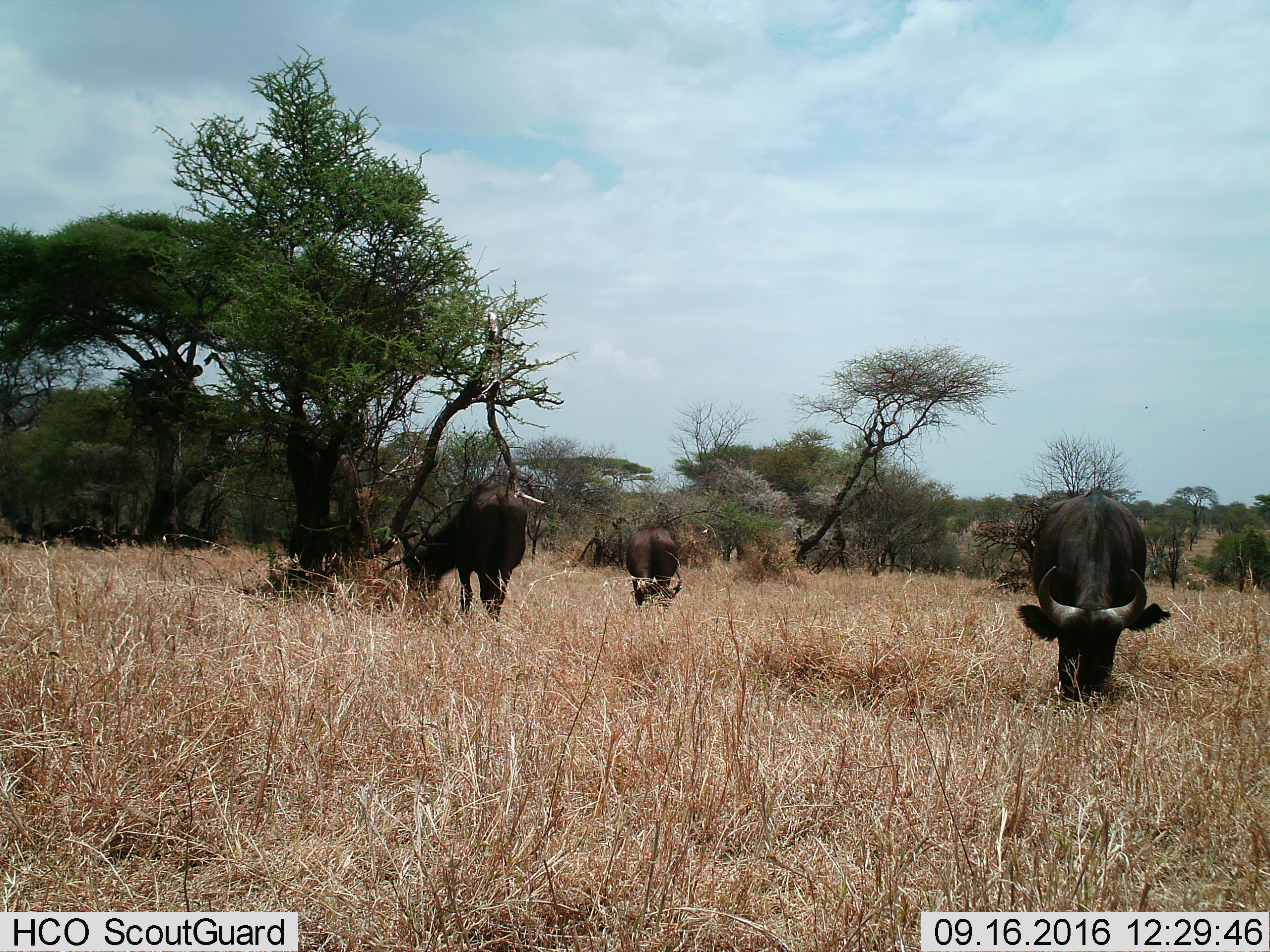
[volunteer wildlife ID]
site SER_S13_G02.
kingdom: Animalia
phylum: Chordata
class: Mammalia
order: Artiodactyla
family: Bovidae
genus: Syncerus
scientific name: Syncerus caffer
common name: african buffalo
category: buffalo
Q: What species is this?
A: Buffalo (african buffalo) (Syncerus caffer).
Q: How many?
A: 3.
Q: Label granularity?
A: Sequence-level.